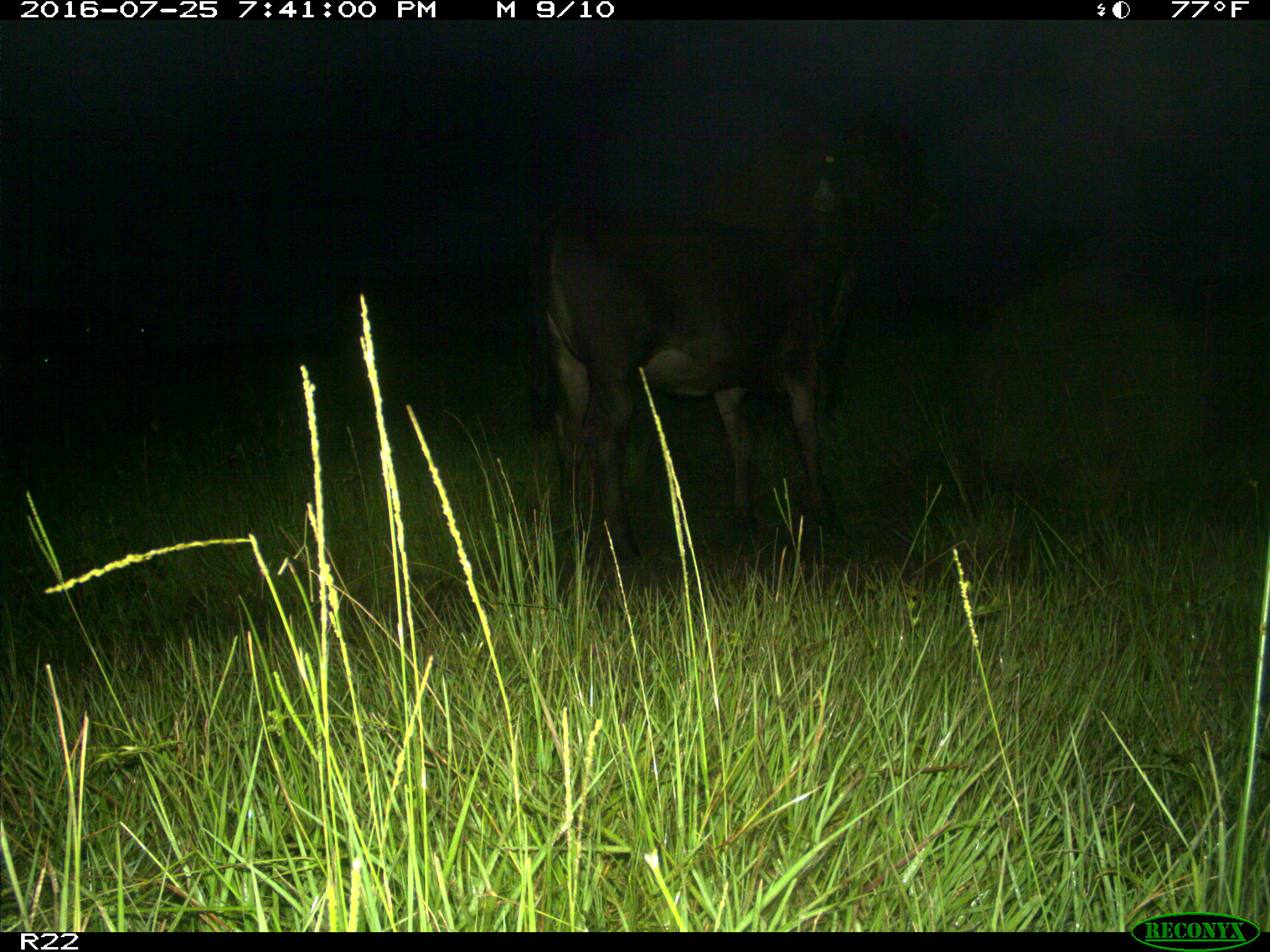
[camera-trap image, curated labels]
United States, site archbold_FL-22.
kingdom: Animalia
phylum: Chordata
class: Mammalia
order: Artiodactyla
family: Bovidae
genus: Bos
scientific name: Bos taurus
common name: domestic cow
Bos taurus (domestic cow).